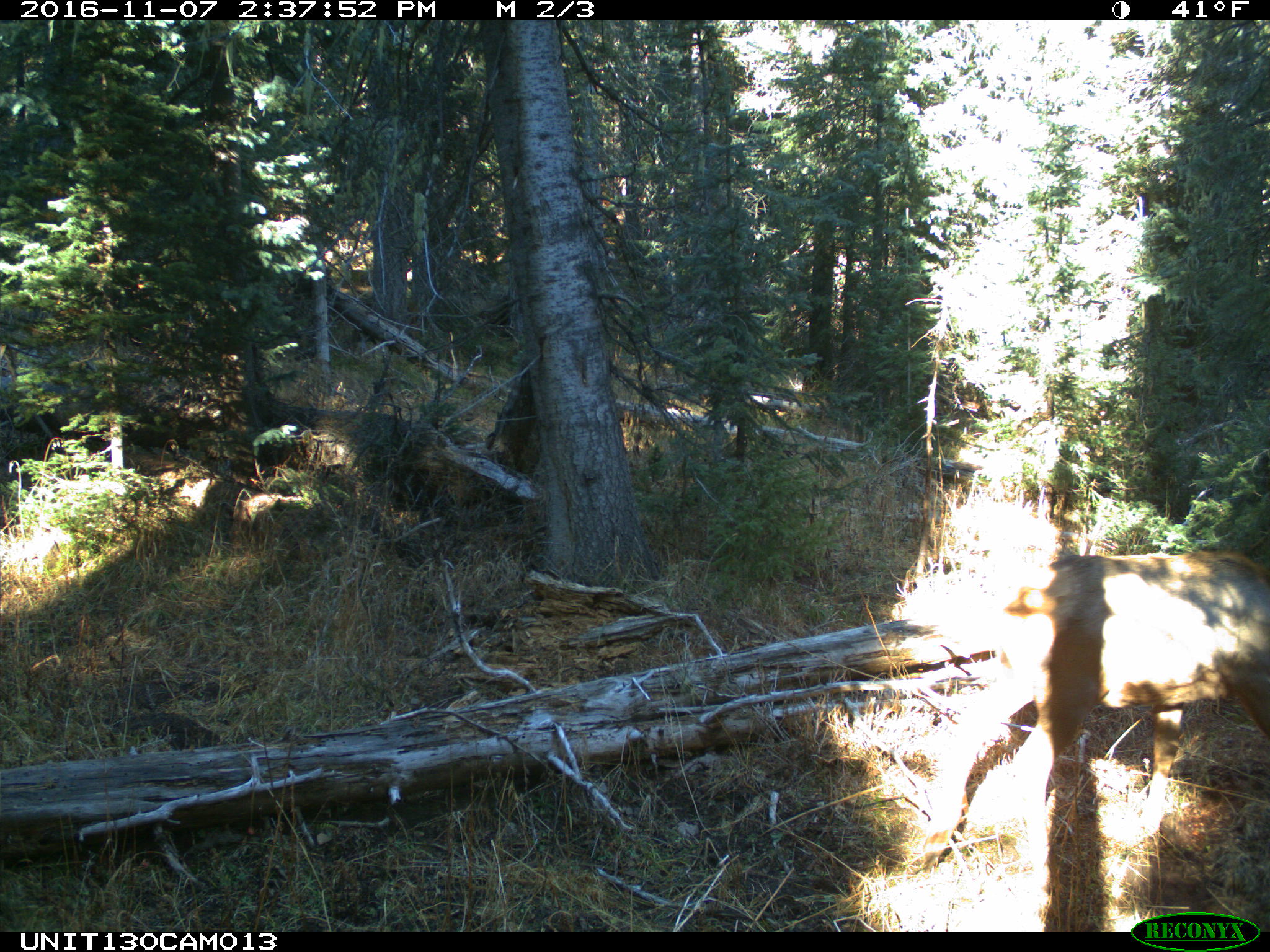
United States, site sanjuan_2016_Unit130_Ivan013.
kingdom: Animalia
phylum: Chordata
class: Mammalia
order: Artiodactyla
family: Cervidae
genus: Cervus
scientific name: Cervus elaphus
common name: red deer